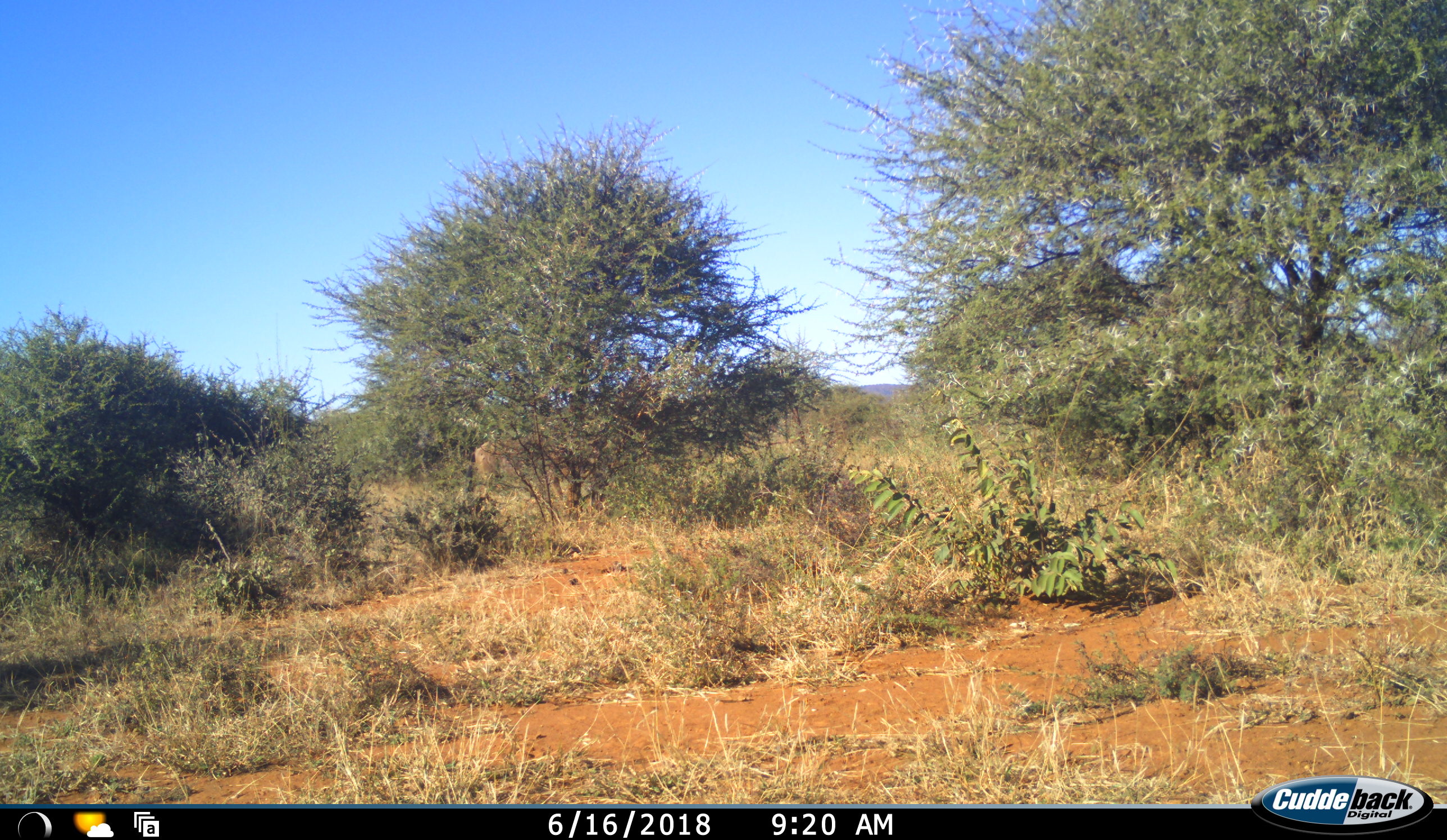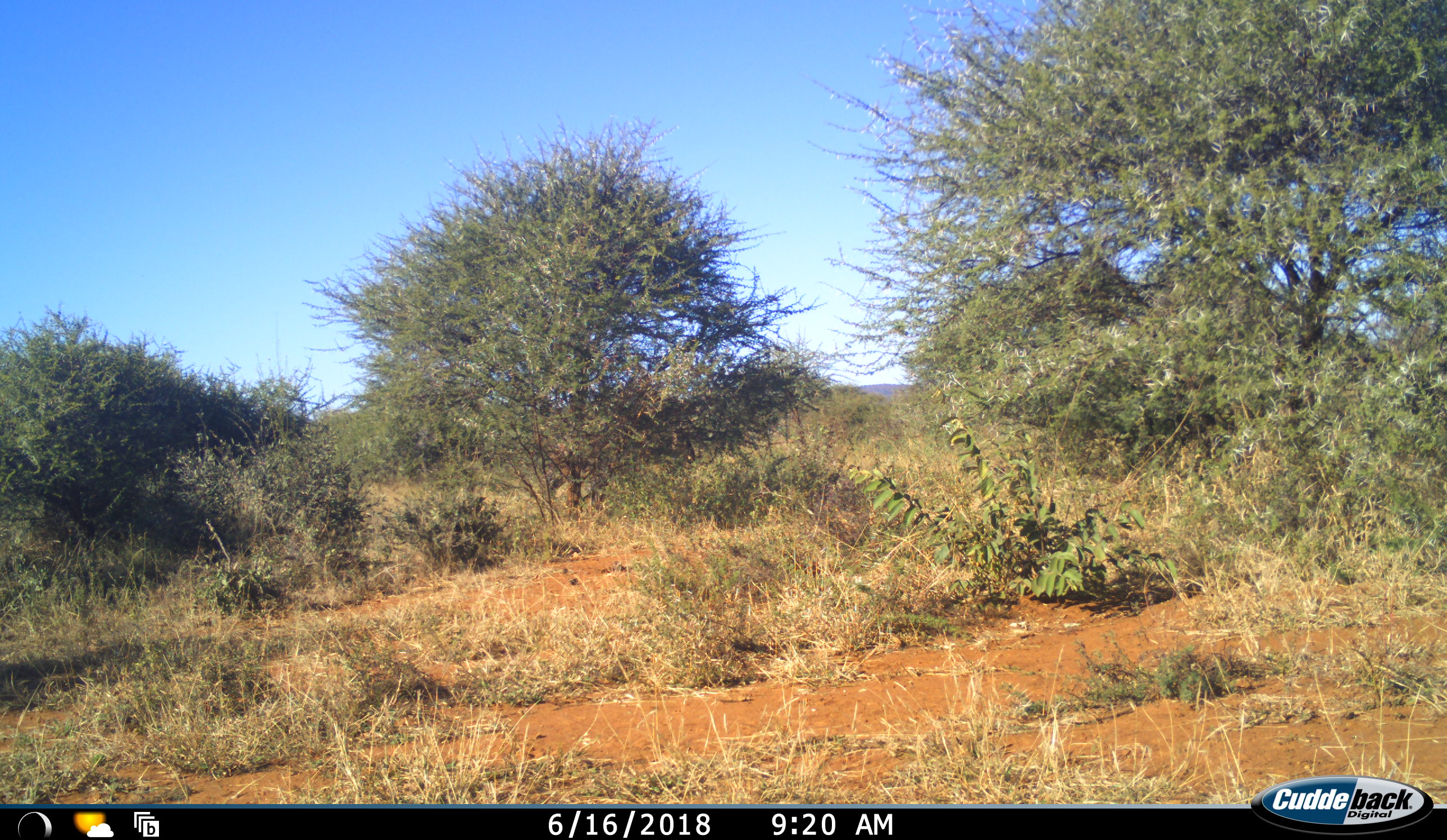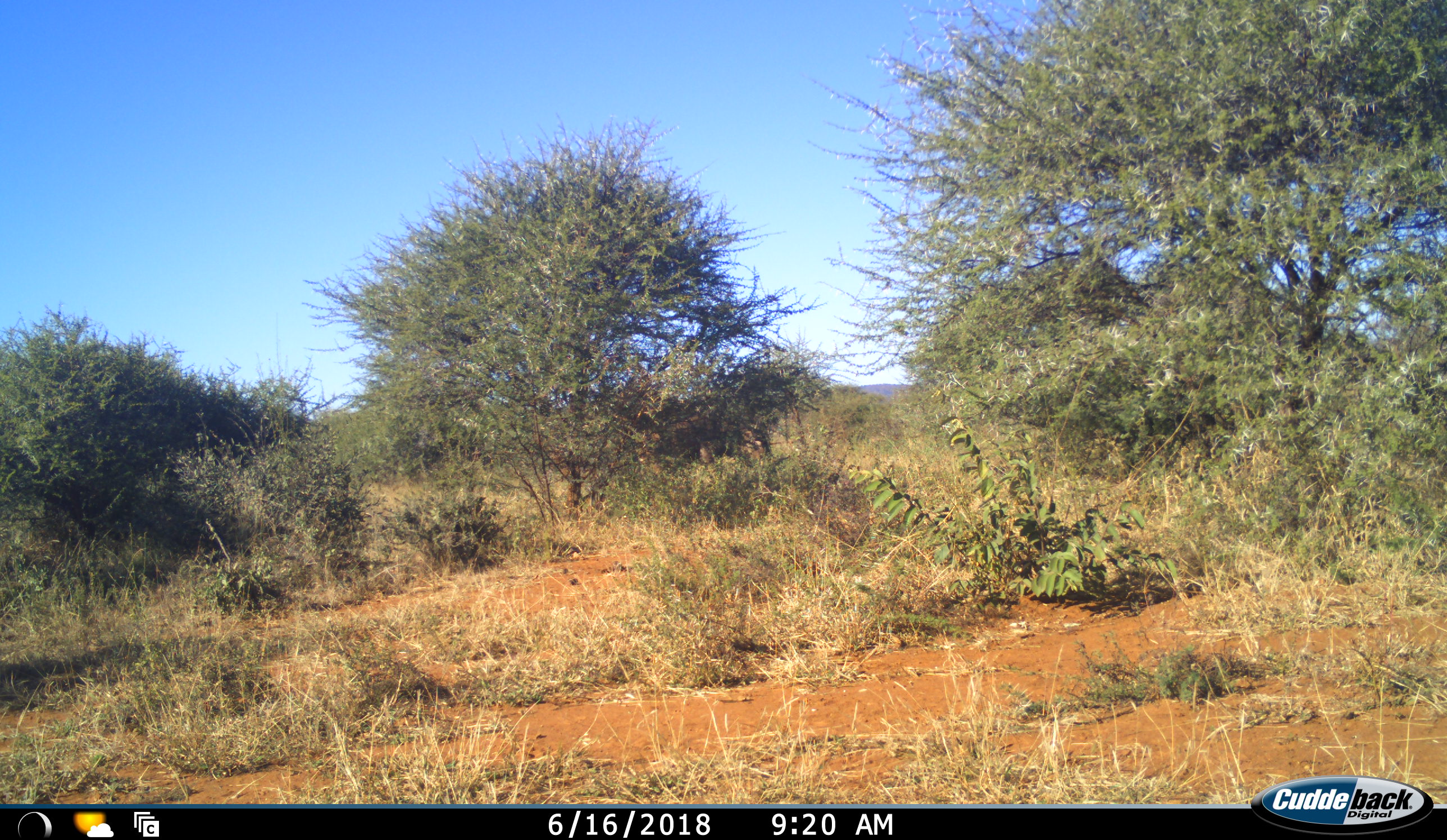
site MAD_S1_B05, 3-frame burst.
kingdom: Animalia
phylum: Chordata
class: Mammalia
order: Artiodactyla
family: Bovidae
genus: Connochaetes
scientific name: Connochaetes taurinus taurinus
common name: blue wildebeest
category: wildebeestblue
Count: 1.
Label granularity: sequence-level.